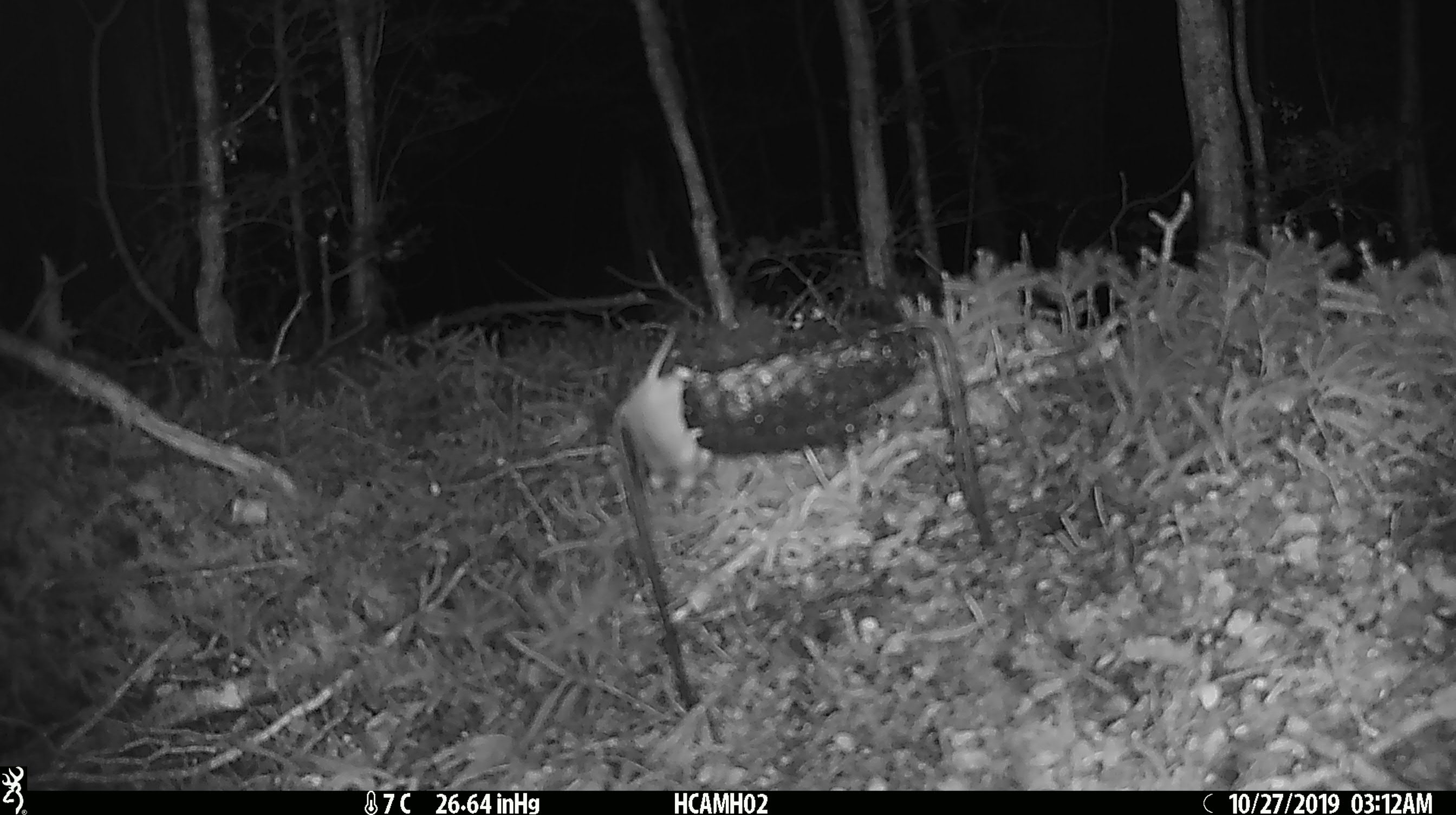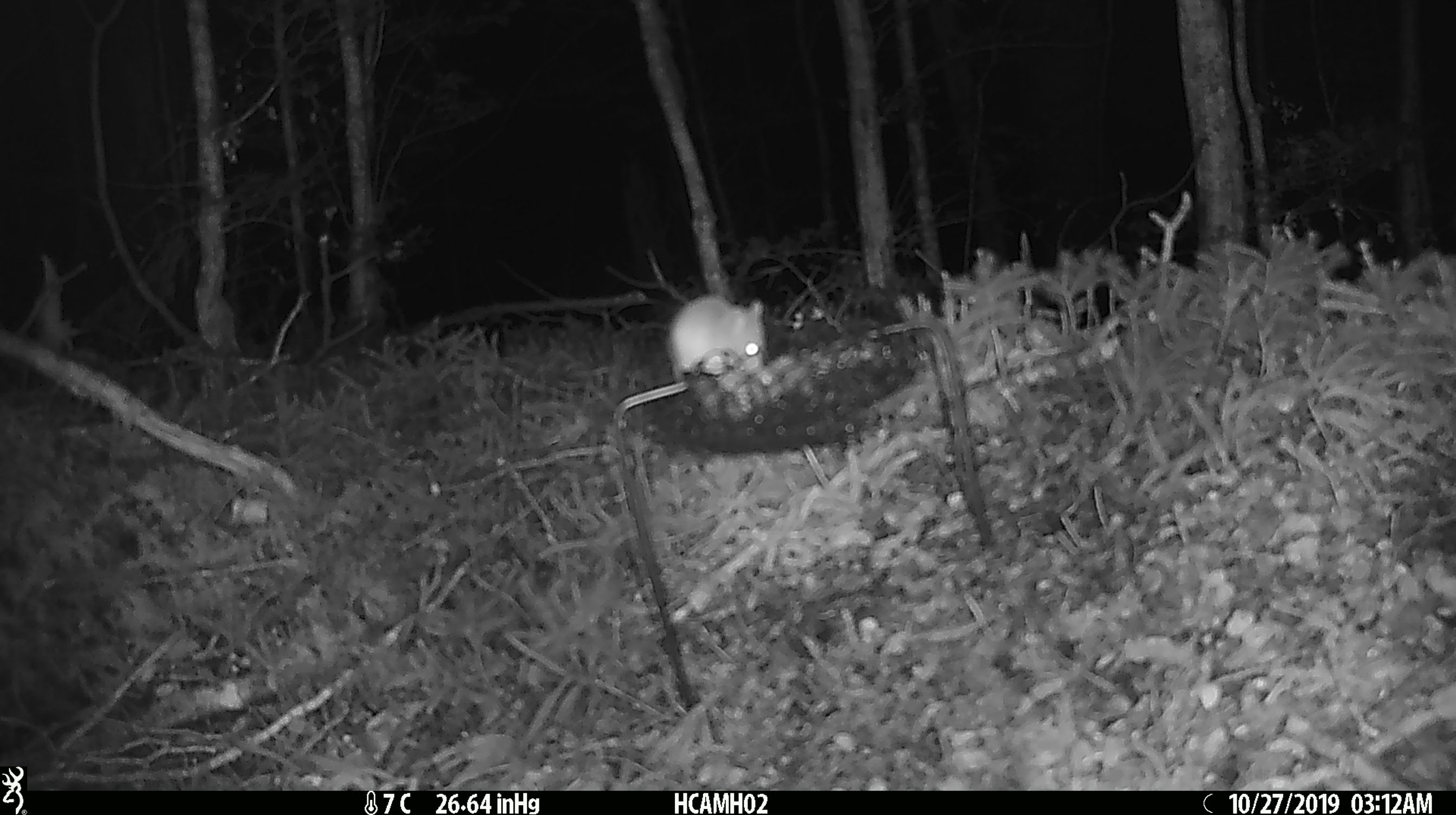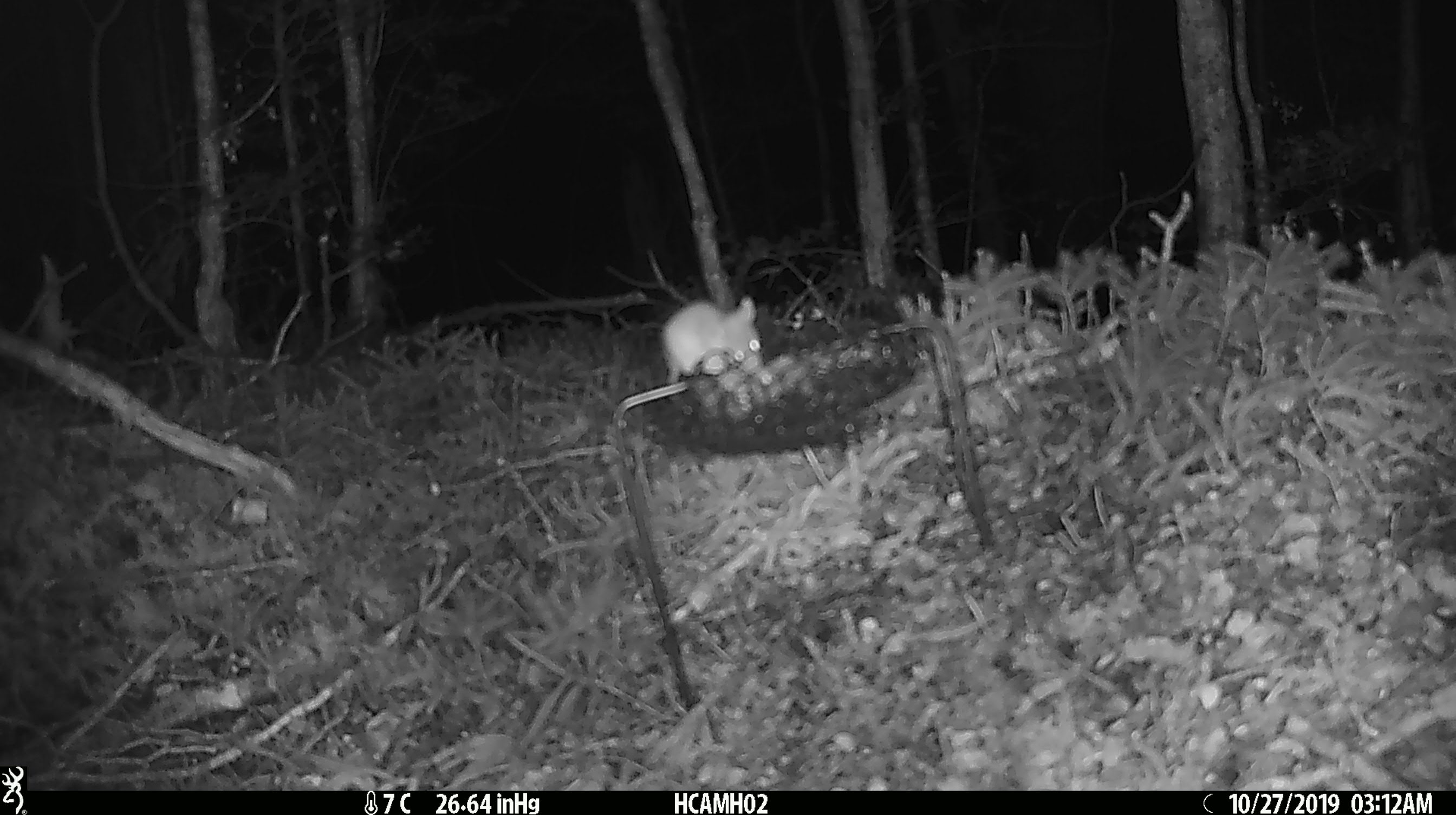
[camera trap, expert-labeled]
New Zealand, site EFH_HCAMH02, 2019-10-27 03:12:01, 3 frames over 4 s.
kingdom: Animalia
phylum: Chordata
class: Mammalia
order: Rodentia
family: Muridae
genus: Mus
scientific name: Mus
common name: mouse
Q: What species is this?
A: Mouse (Mus).